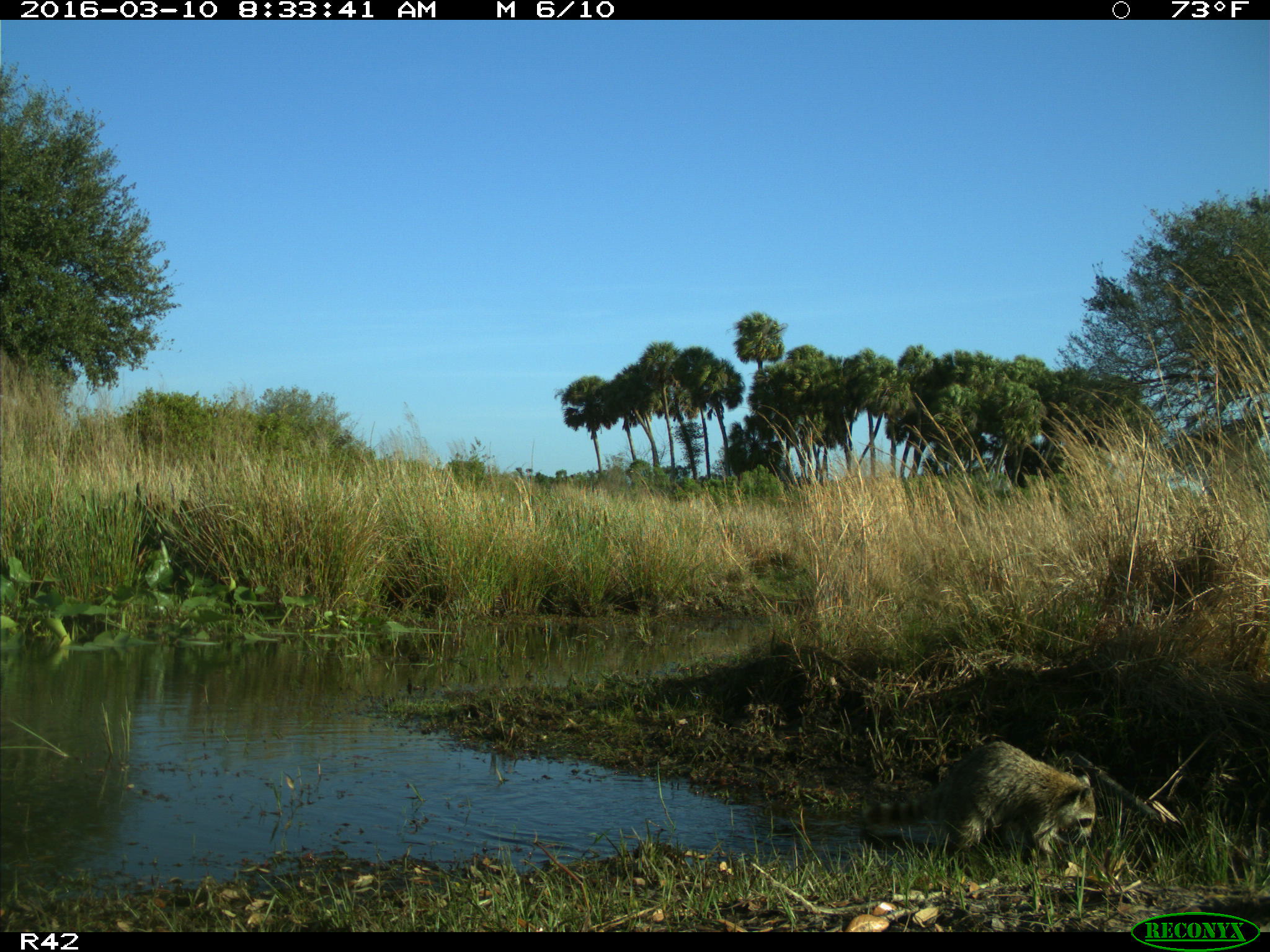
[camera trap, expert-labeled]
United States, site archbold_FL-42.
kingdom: Animalia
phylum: Chordata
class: Mammalia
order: Carnivora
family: Procyonidae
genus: Procyon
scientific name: Procyon lotor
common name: common raccoon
Procyon lotor (common raccoon).